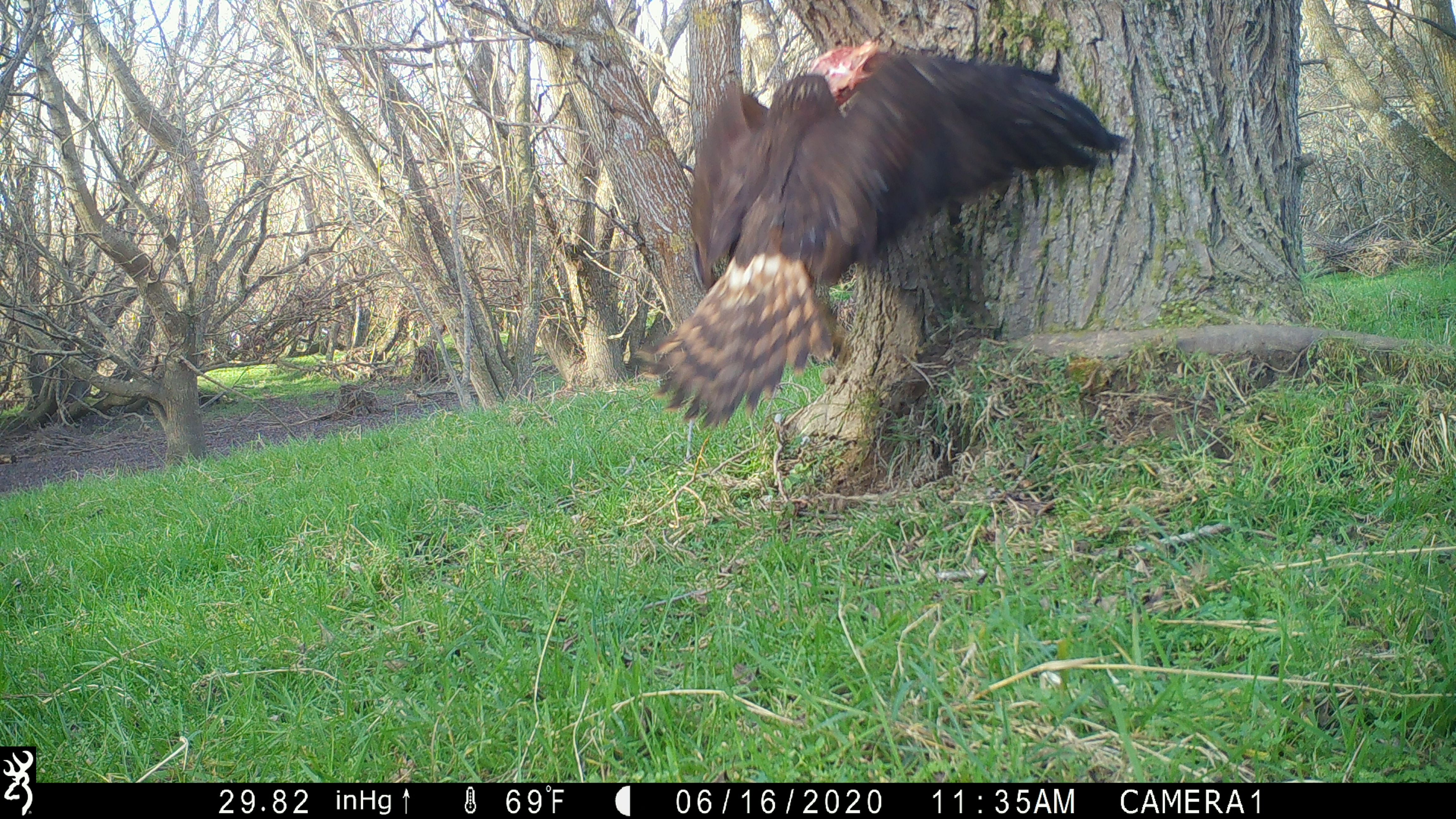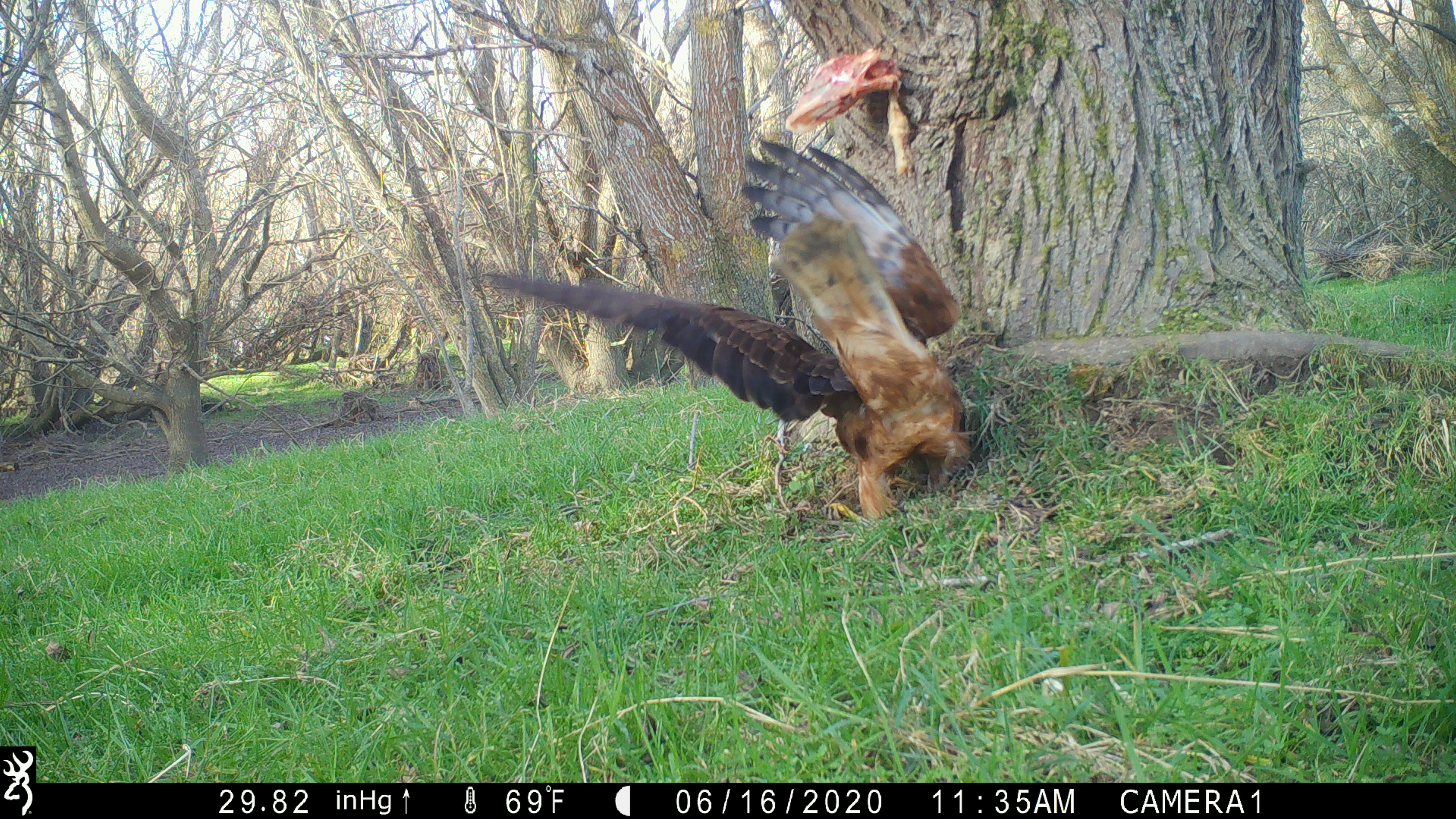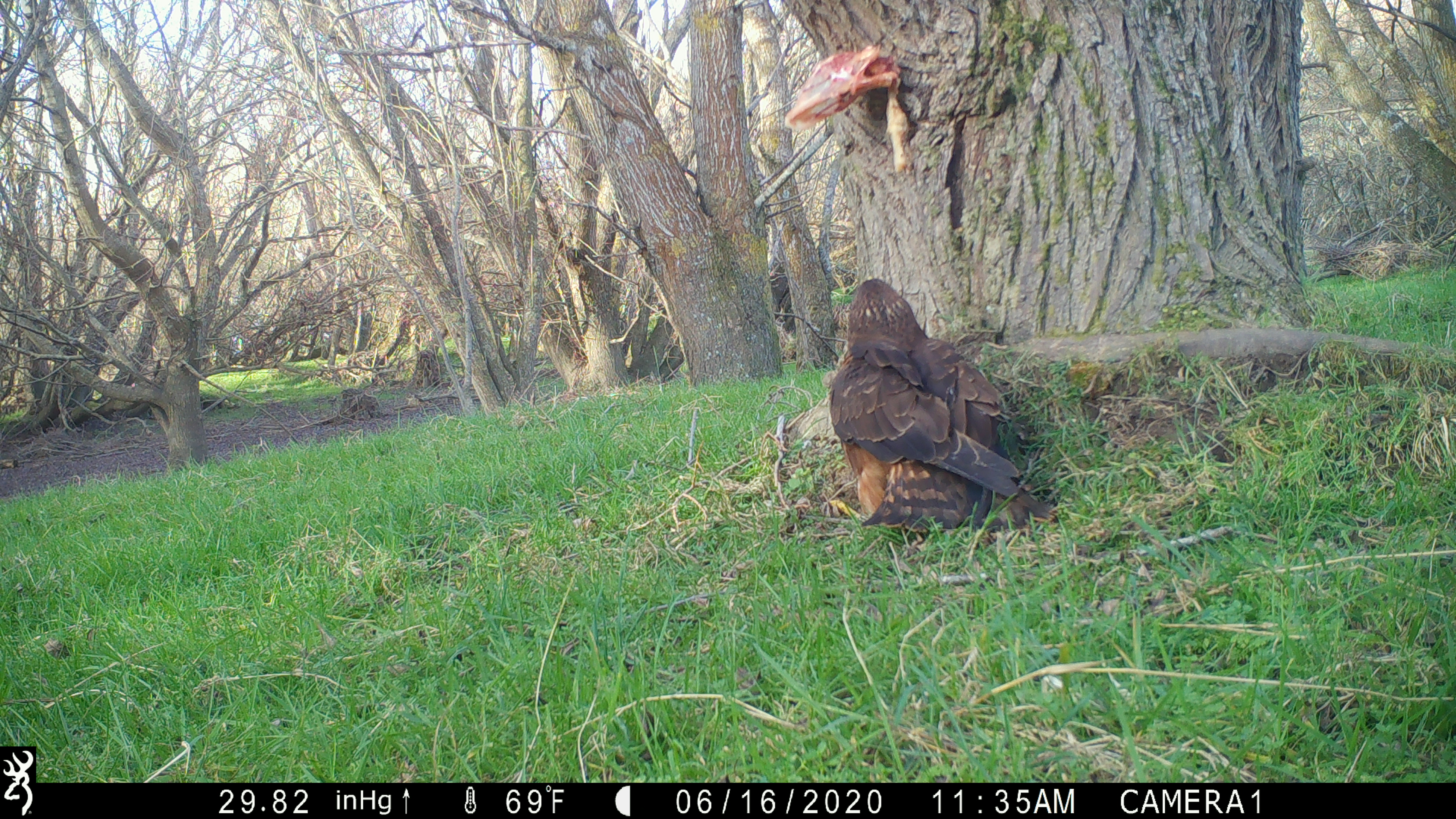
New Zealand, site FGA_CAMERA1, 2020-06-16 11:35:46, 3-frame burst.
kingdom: Animalia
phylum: Chordata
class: Aves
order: Accipitriformes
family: Accipitridae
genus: Circus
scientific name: Circus approximans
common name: swamp harrier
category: harrier